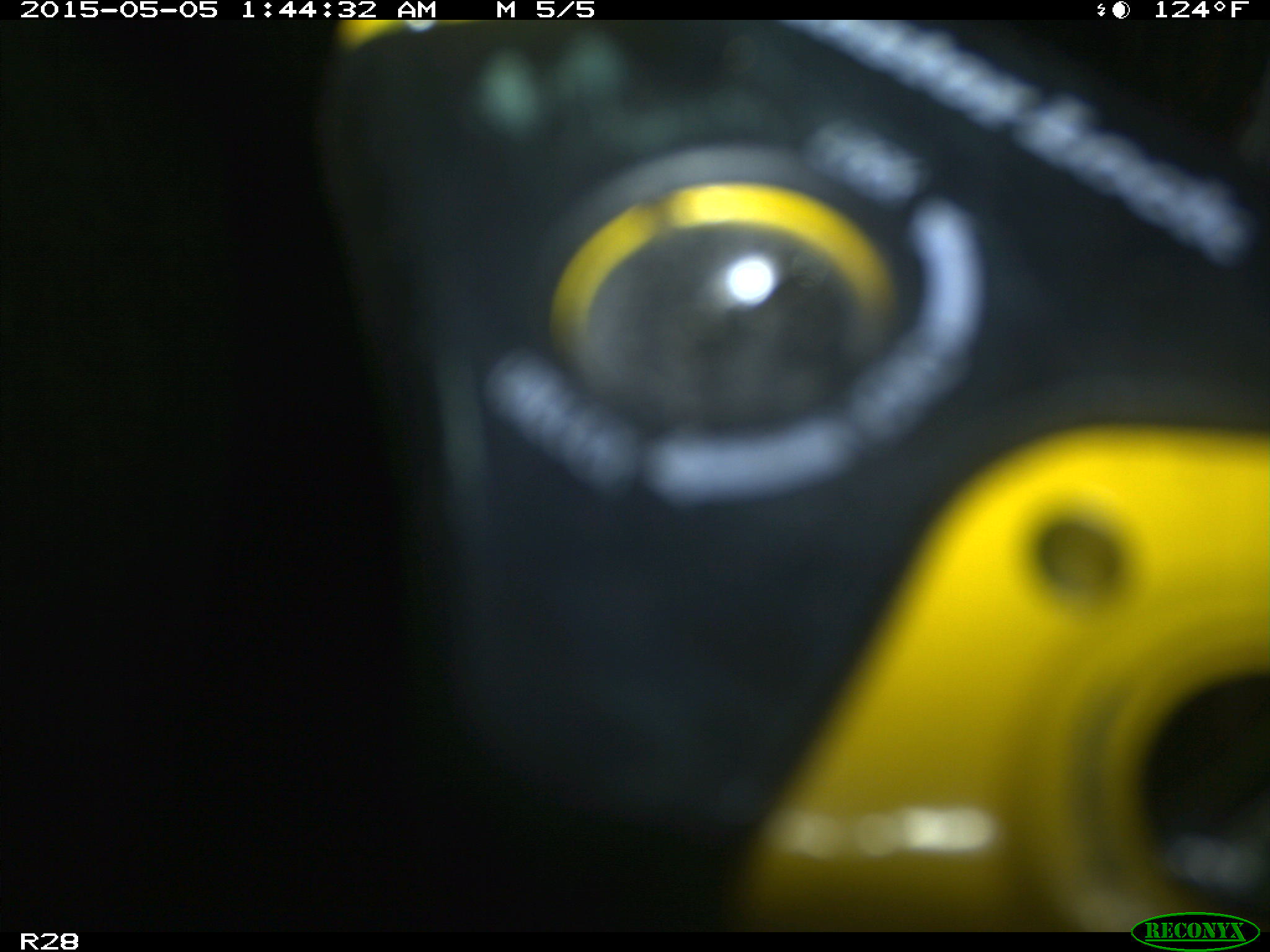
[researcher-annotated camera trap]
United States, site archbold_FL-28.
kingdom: Animalia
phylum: Chordata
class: Mammalia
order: Artiodactyla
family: Bovidae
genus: Bos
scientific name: Bos taurus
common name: domestic cow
Bos taurus (domestic cow).